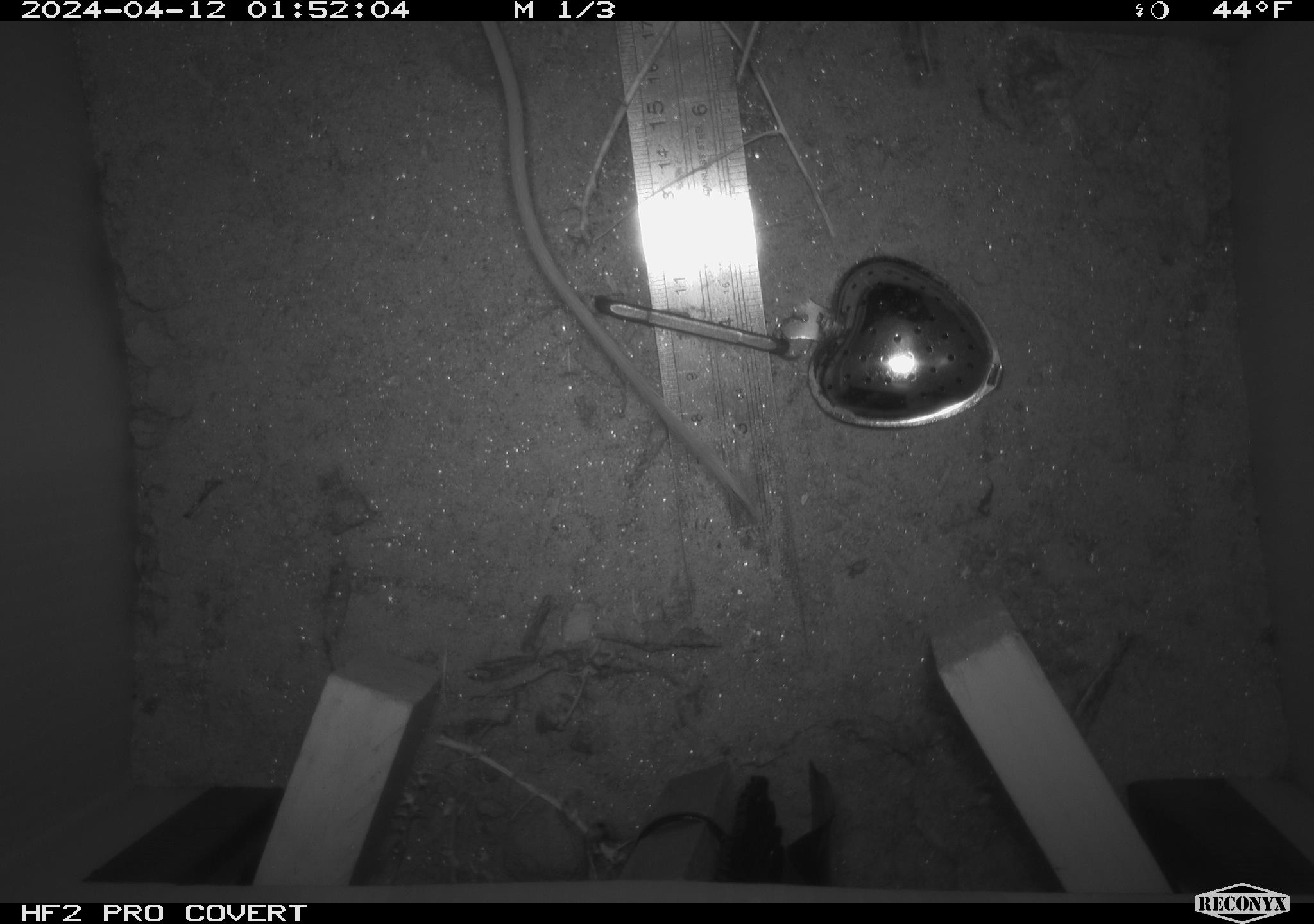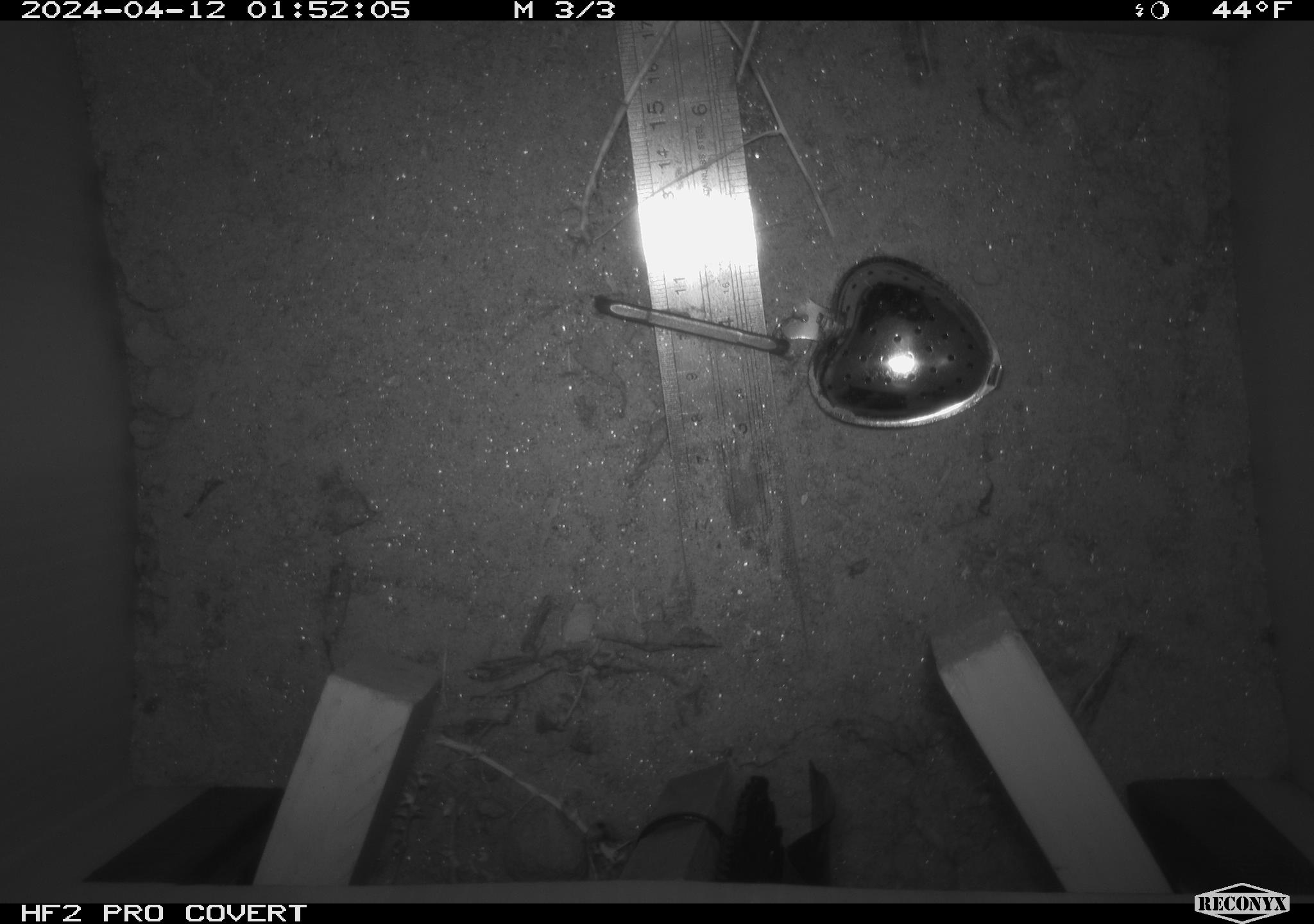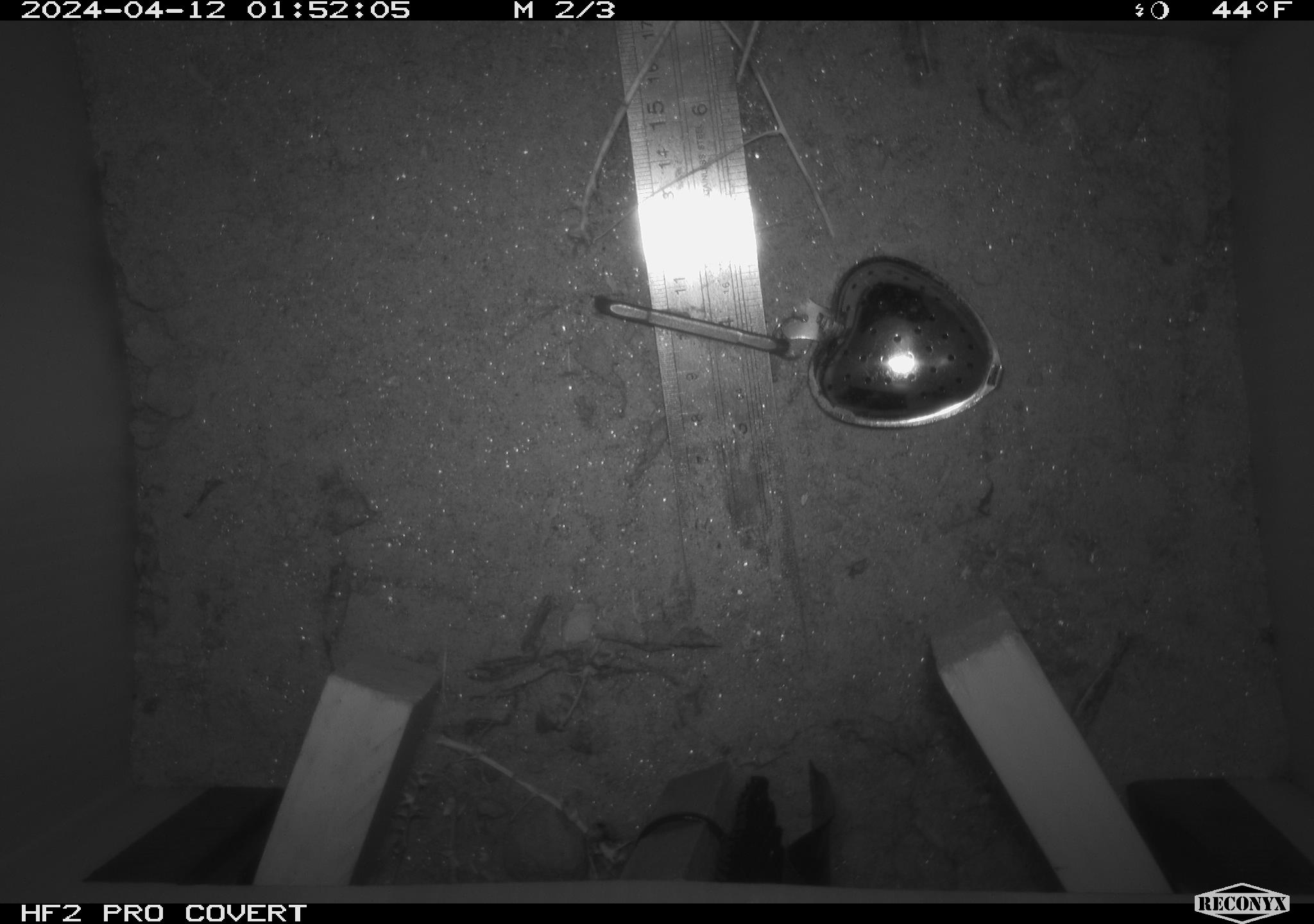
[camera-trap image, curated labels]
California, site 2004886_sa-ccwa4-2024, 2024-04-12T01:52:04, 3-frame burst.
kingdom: Animalia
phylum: Chordata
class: Mammalia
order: Rodentia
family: Heteromyidae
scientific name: Heteromyidae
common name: kangaroo rats and pocket mice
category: heteromyidae family